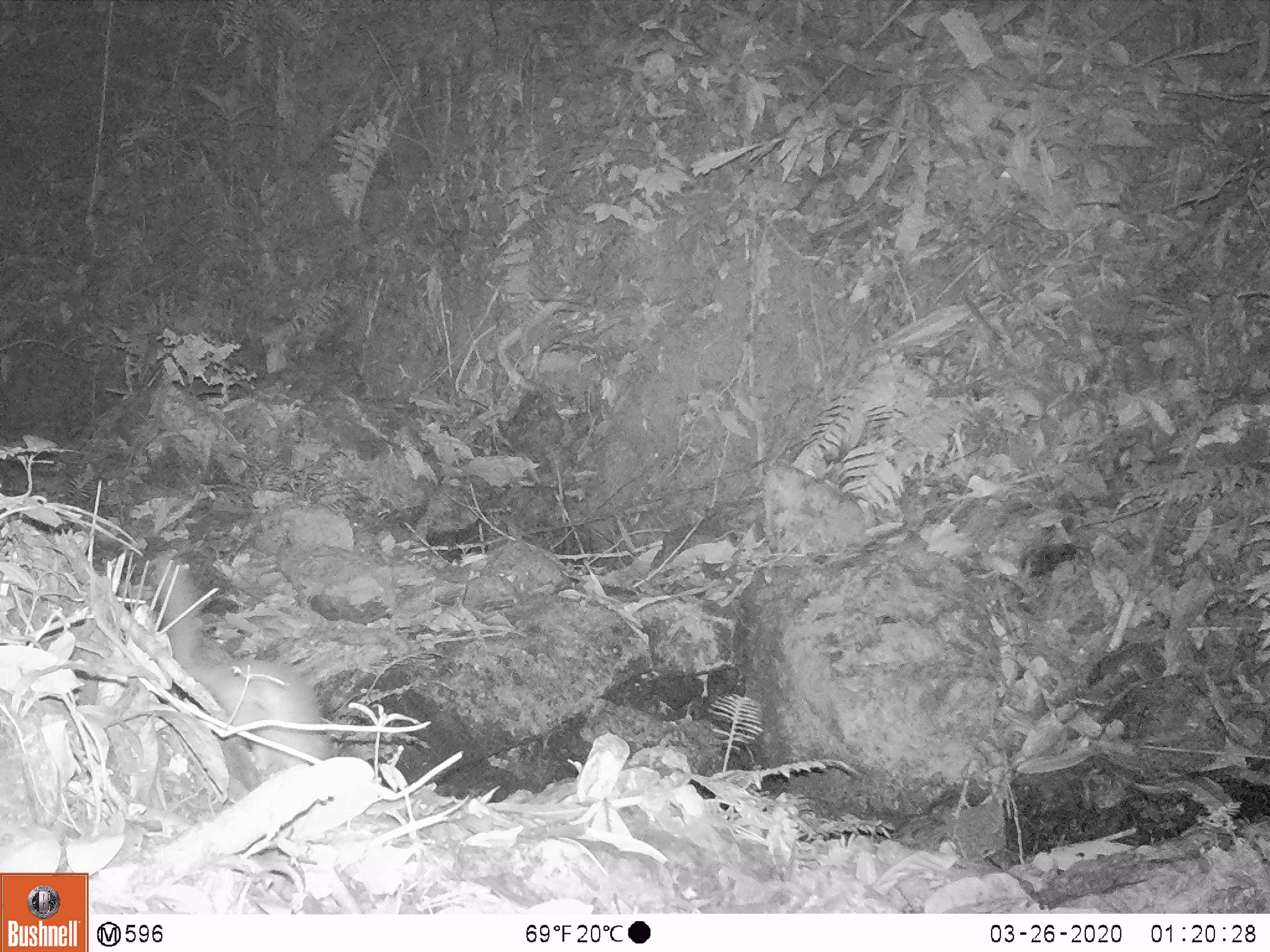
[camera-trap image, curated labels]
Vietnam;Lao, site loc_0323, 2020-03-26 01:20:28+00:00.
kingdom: Animalia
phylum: Chordata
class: Mammalia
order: Carnivora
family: Mustelidae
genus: Melogale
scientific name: Melogale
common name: ferret badger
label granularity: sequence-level